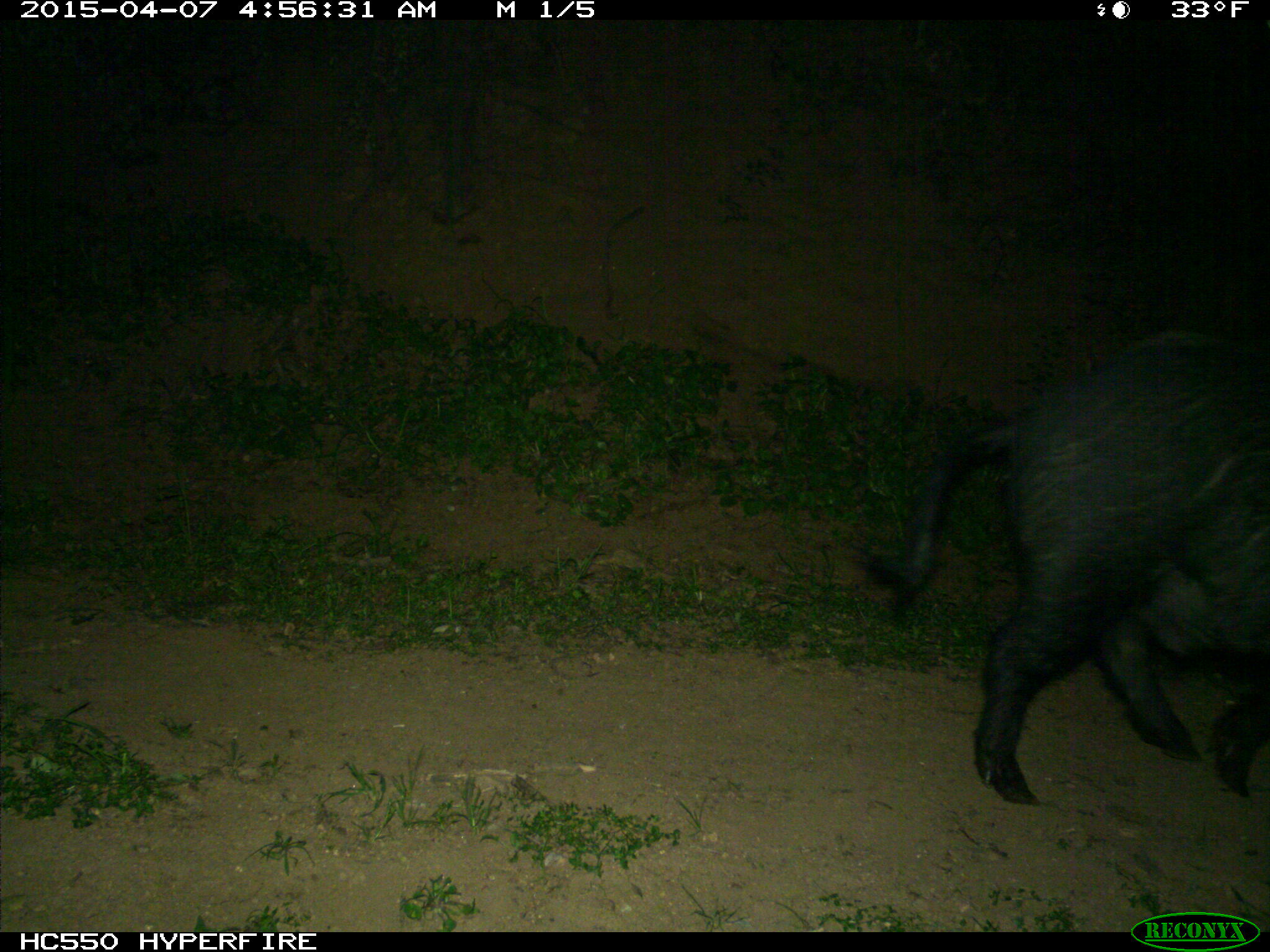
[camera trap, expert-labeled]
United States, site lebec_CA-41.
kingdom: Animalia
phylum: Chordata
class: Mammalia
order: Artiodactyla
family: Suidae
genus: Sus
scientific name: Sus scrofa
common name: wild boar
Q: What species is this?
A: Sus scrofa (wild boar).